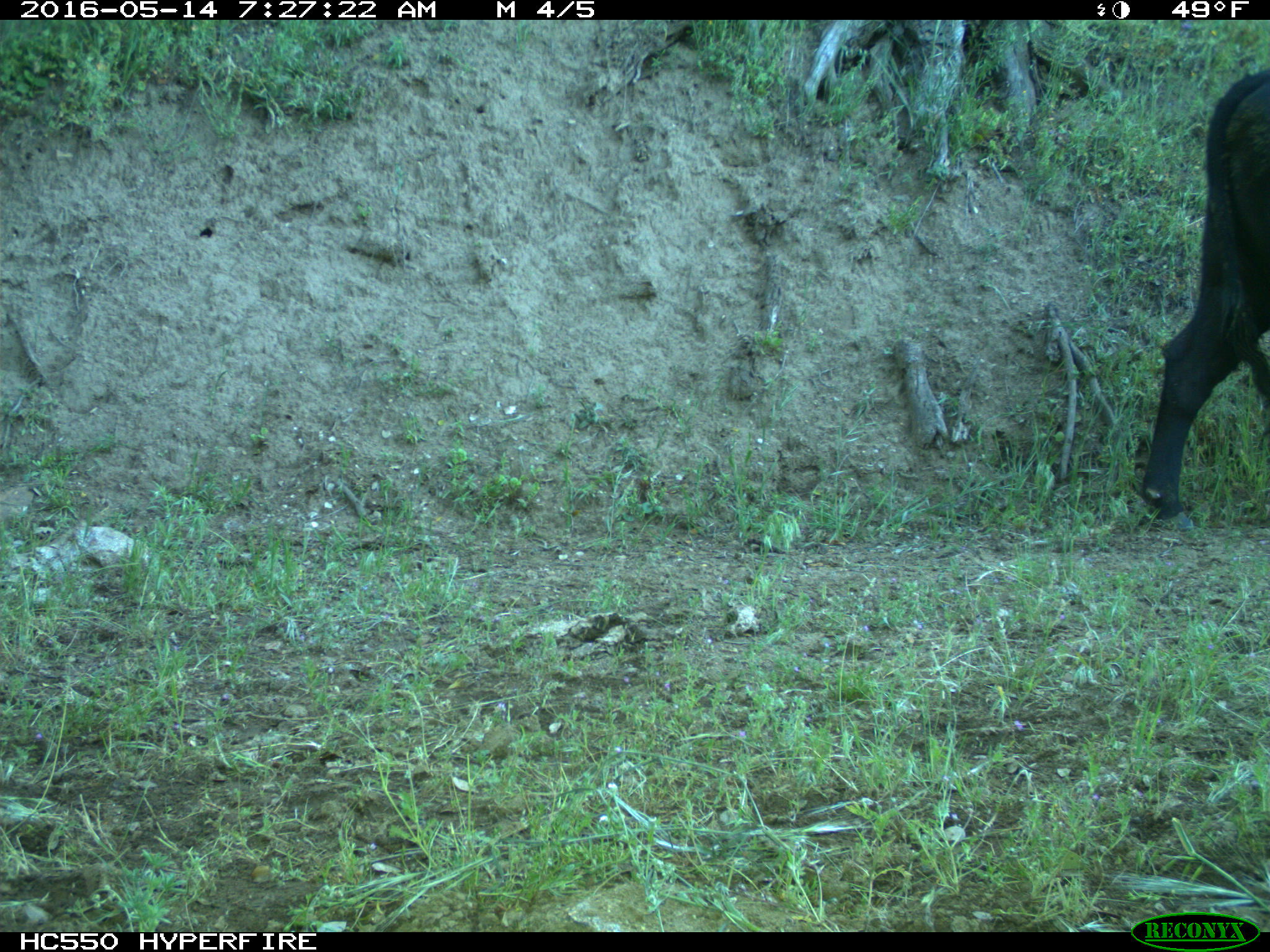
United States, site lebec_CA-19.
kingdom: Animalia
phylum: Chordata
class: Mammalia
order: Artiodactyla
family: Bovidae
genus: Bos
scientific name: Bos taurus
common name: domestic cow